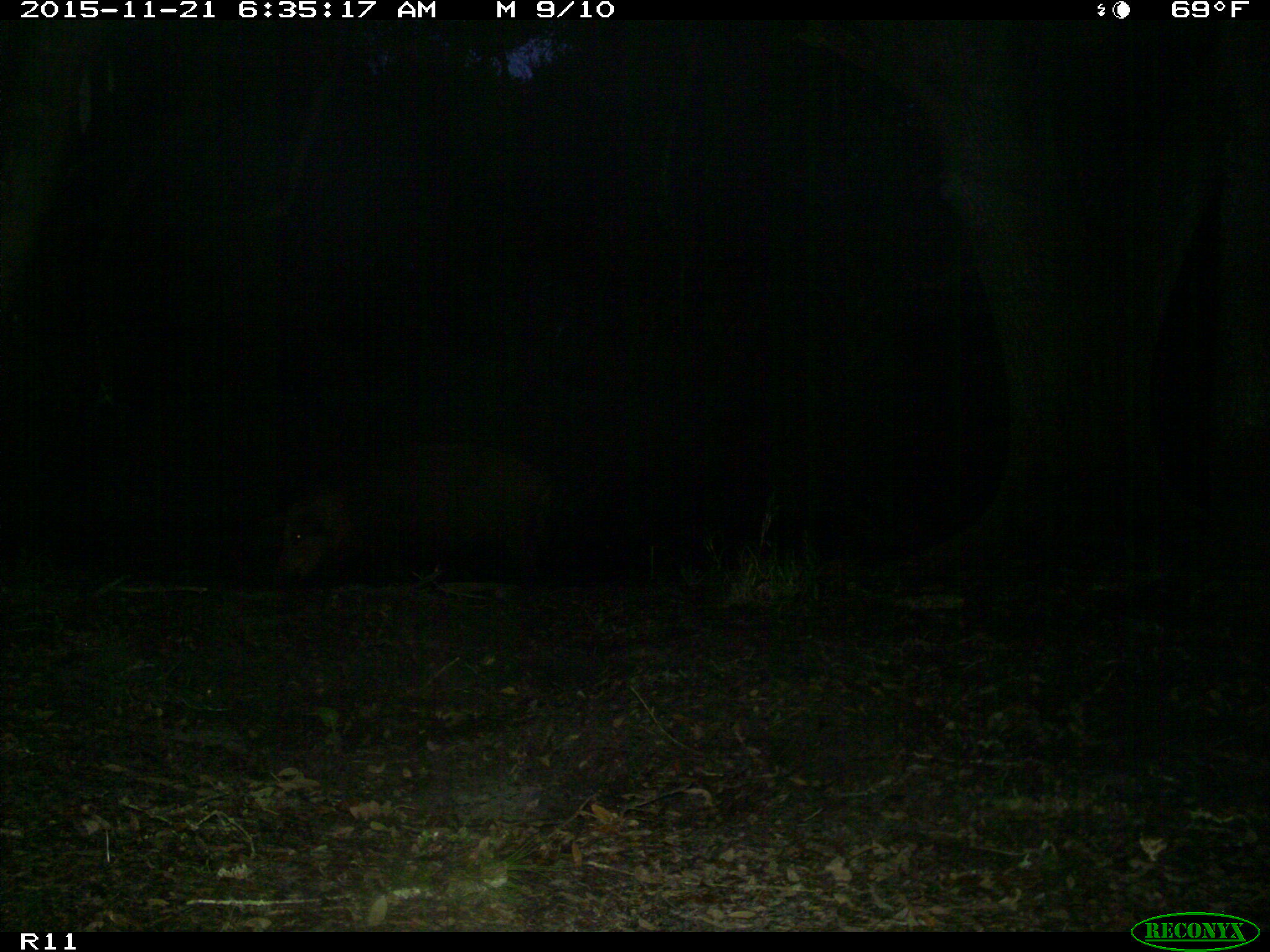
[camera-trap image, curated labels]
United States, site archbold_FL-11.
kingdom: Animalia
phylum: Chordata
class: Mammalia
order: Artiodactyla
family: Suidae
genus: Sus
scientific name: Sus scrofa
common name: wild boar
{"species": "Sus scrofa (wild boar)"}